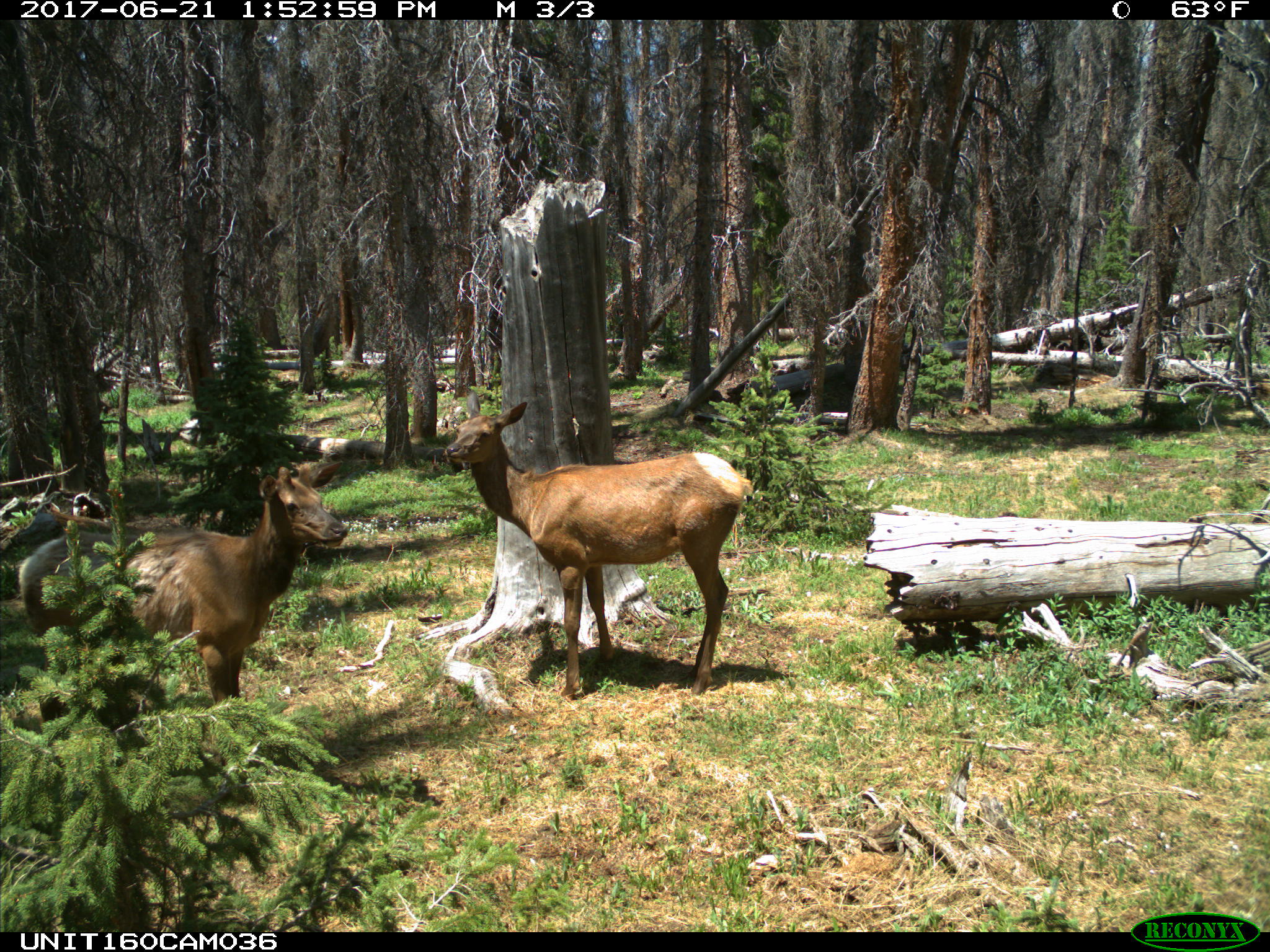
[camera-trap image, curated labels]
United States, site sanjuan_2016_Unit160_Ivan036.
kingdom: Animalia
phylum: Chordata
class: Mammalia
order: Artiodactyla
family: Cervidae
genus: Cervus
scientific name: Cervus elaphus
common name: red deer